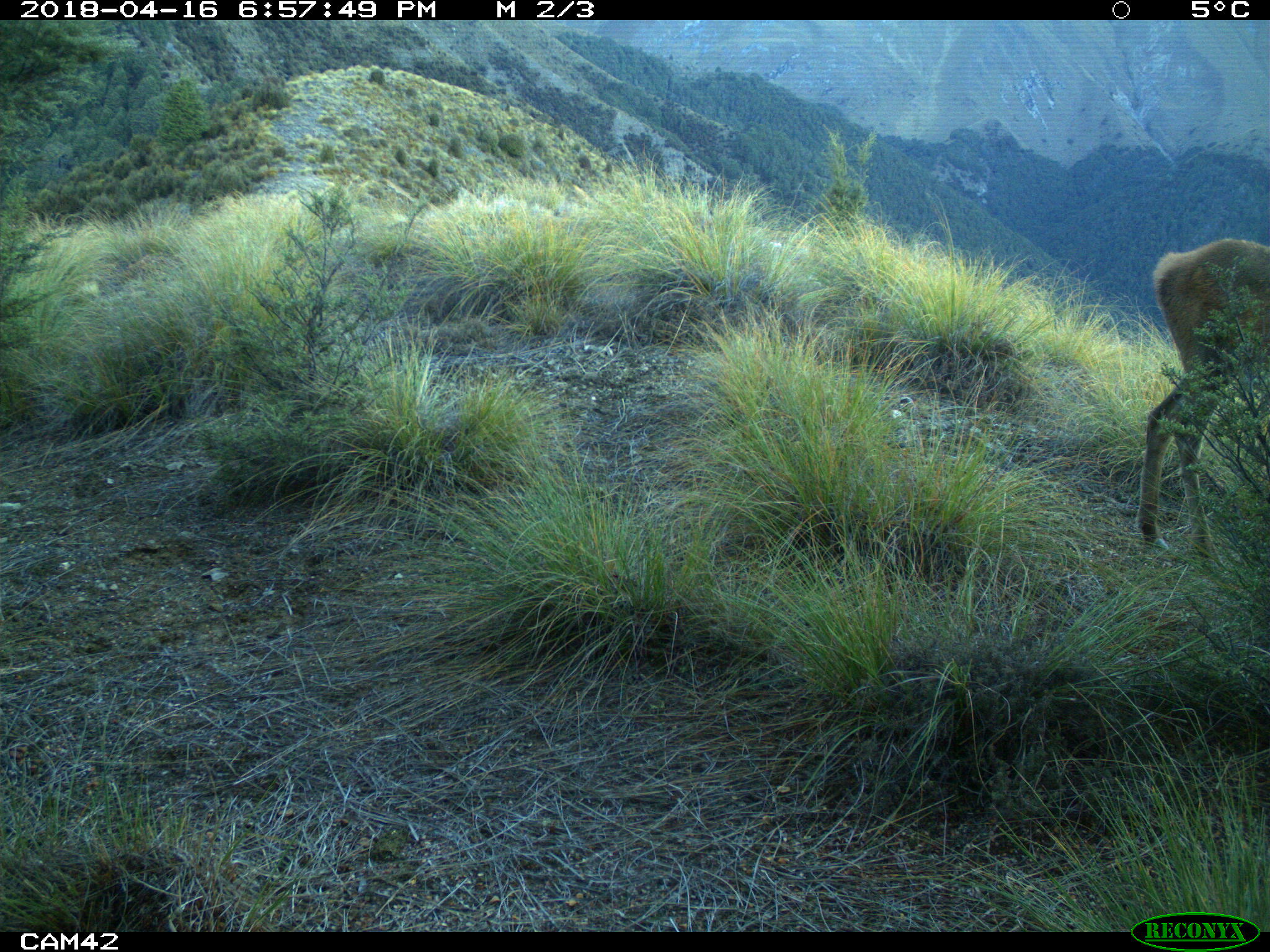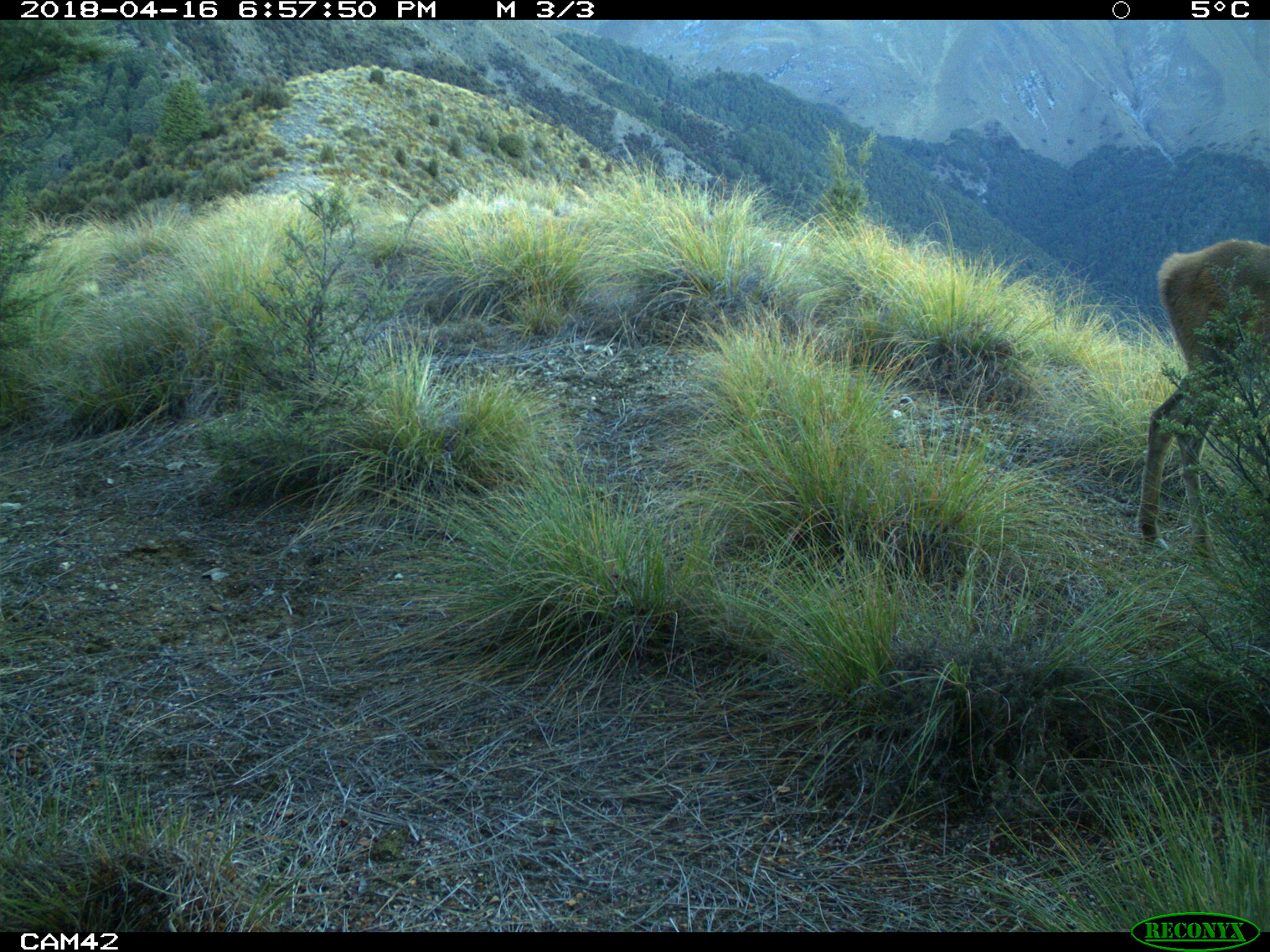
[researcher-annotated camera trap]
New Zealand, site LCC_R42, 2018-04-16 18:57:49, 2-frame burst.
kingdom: Animalia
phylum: Chordata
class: Mammalia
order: Artiodactyla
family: Cervidae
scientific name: Cervidae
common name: deer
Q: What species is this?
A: Deer (Cervidae).